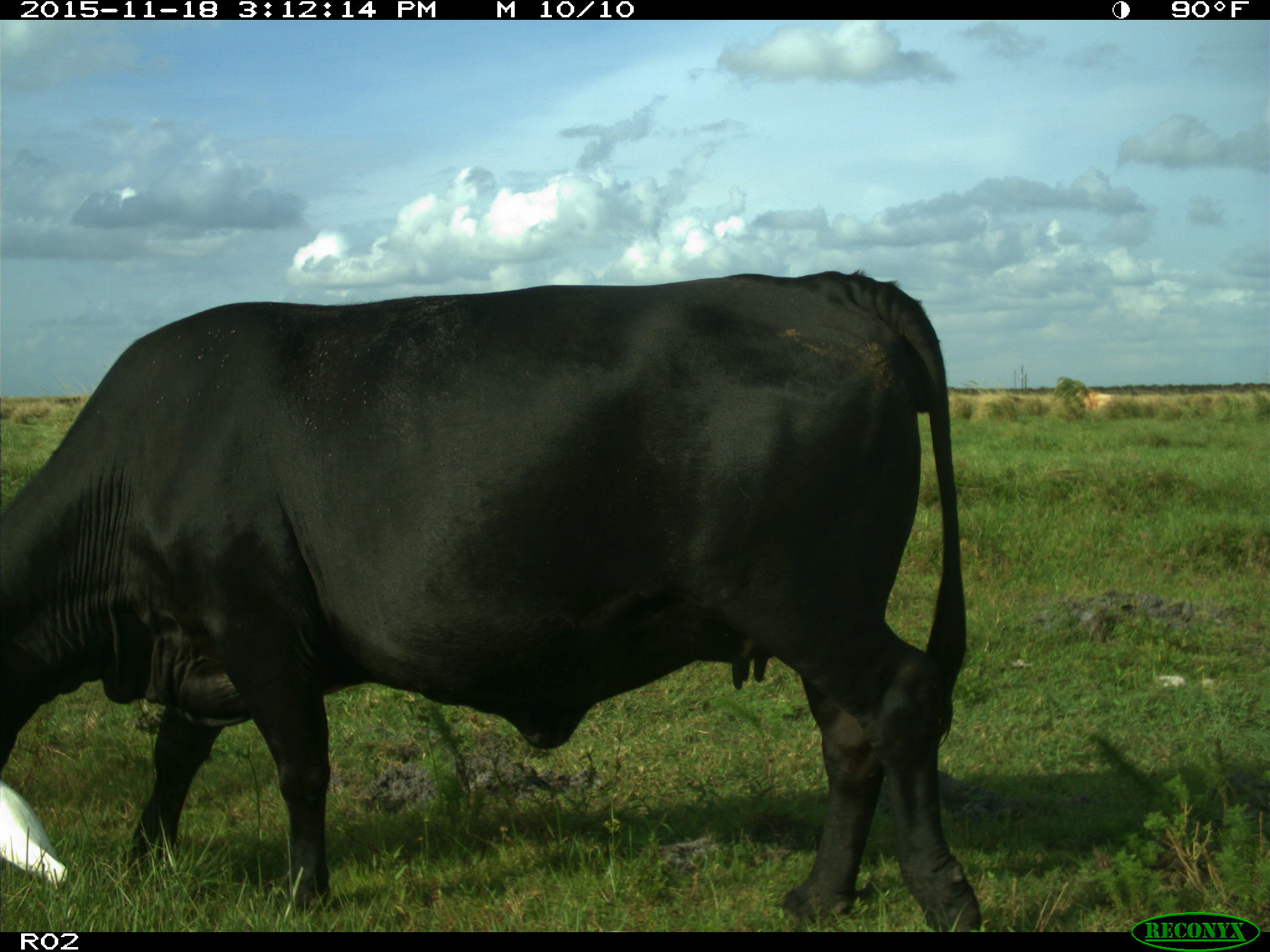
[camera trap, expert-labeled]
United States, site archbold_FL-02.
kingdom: Animalia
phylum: Chordata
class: Mammalia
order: Artiodactyla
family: Bovidae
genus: Bos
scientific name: Bos taurus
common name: domestic cow